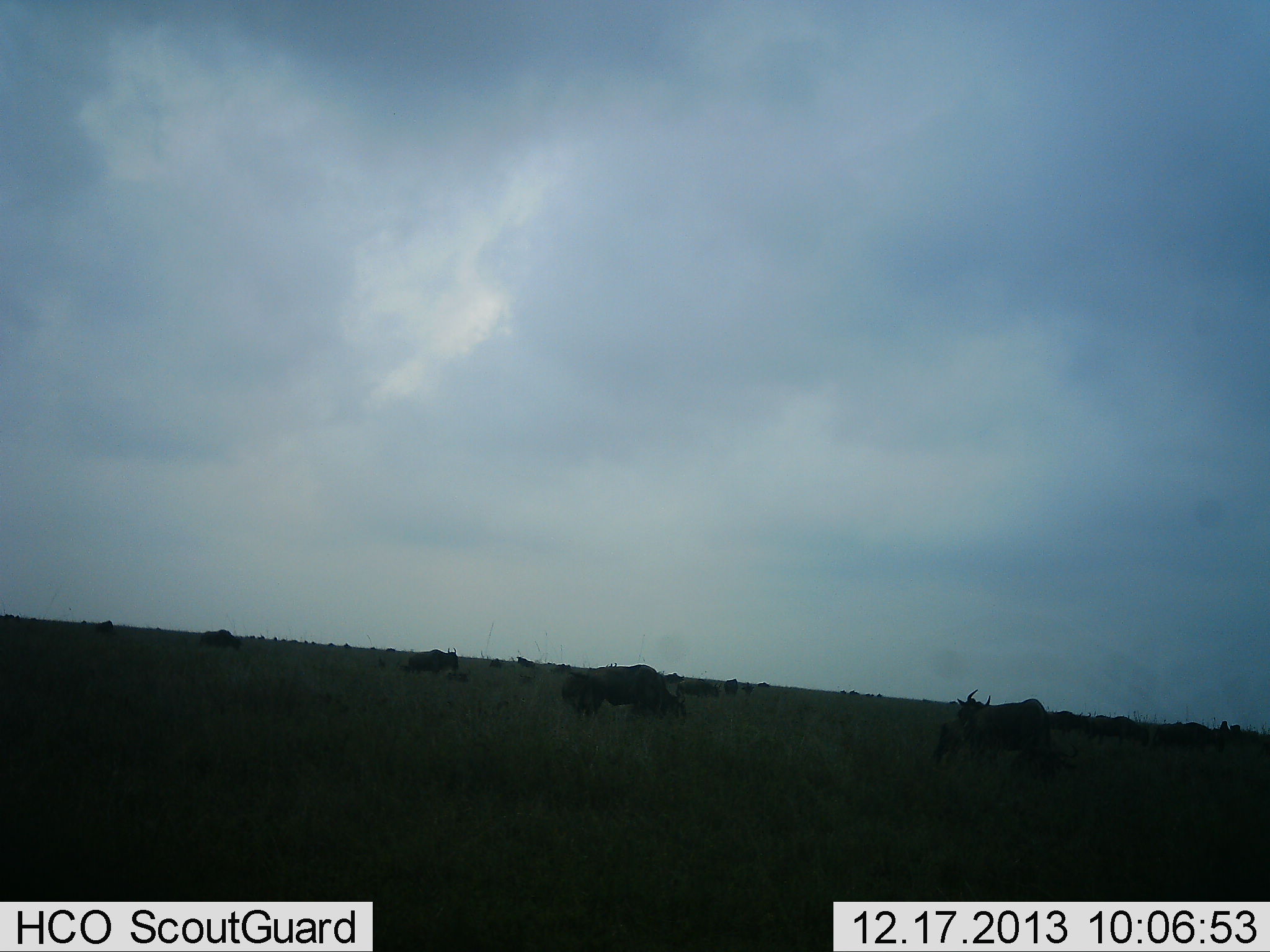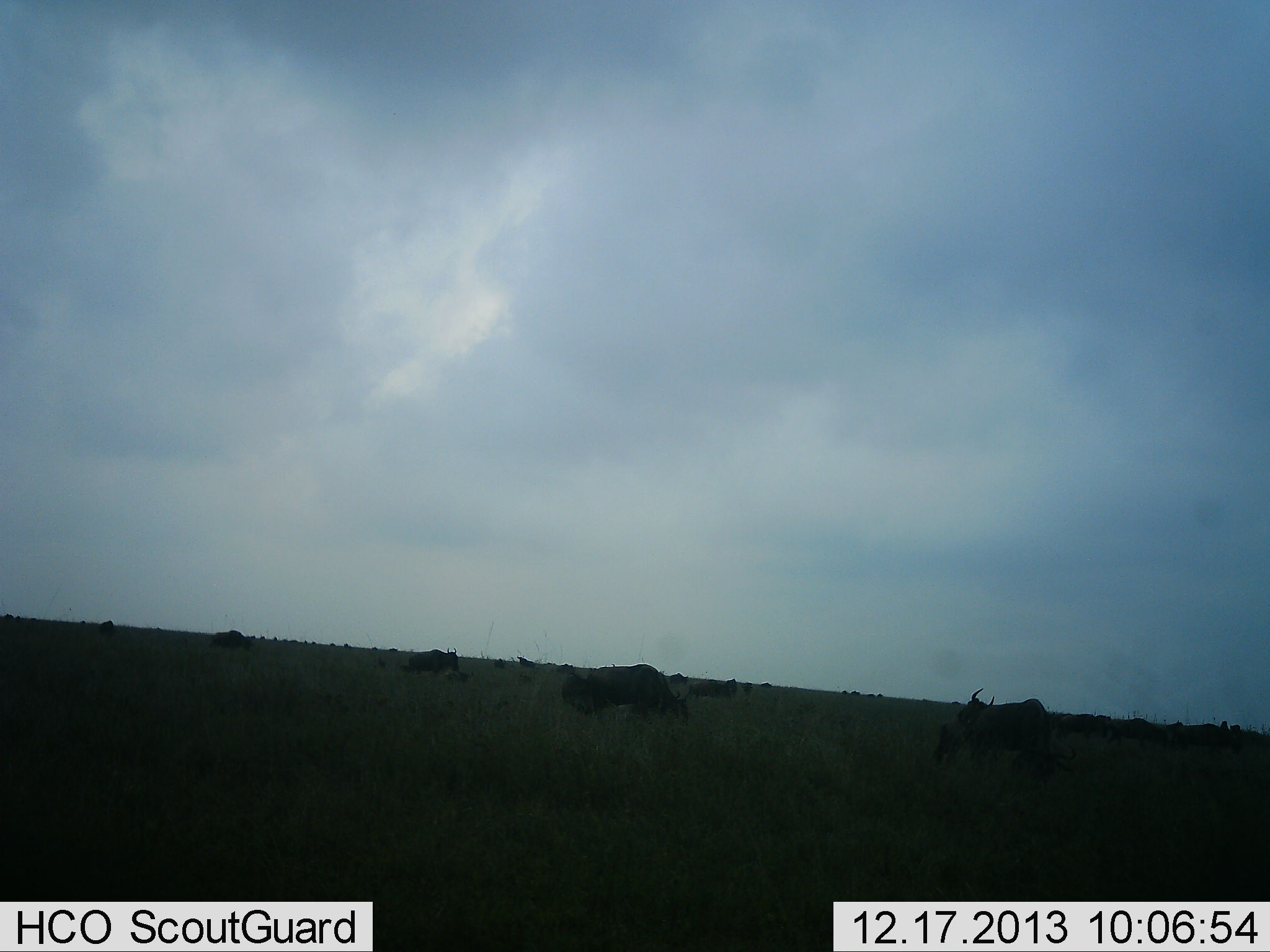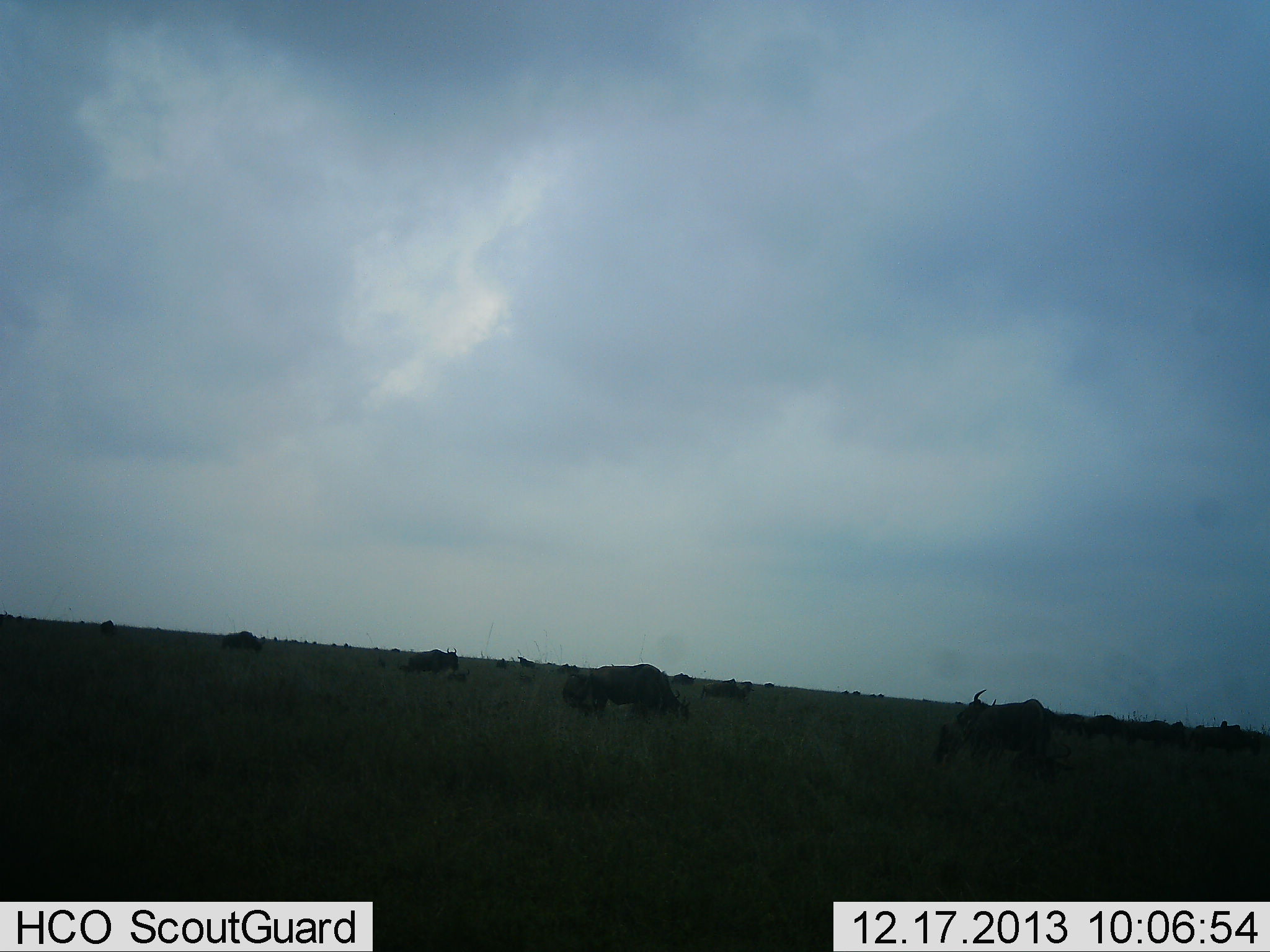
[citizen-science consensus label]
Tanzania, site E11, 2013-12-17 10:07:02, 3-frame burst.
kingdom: Animalia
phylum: Chordata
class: Mammalia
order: Artiodactyla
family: Bovidae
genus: Connochaetes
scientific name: Connochaetes taurinus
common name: blue wildebeest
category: wildebeest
Wildebeest (blue wildebeest) (Connochaetes taurinus), count 11-50. Behavior (volunteer vote fractions): standing 40%, resting 0%, moving 50%, interacting 0%. Young present (vote fraction): 0%. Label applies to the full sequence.